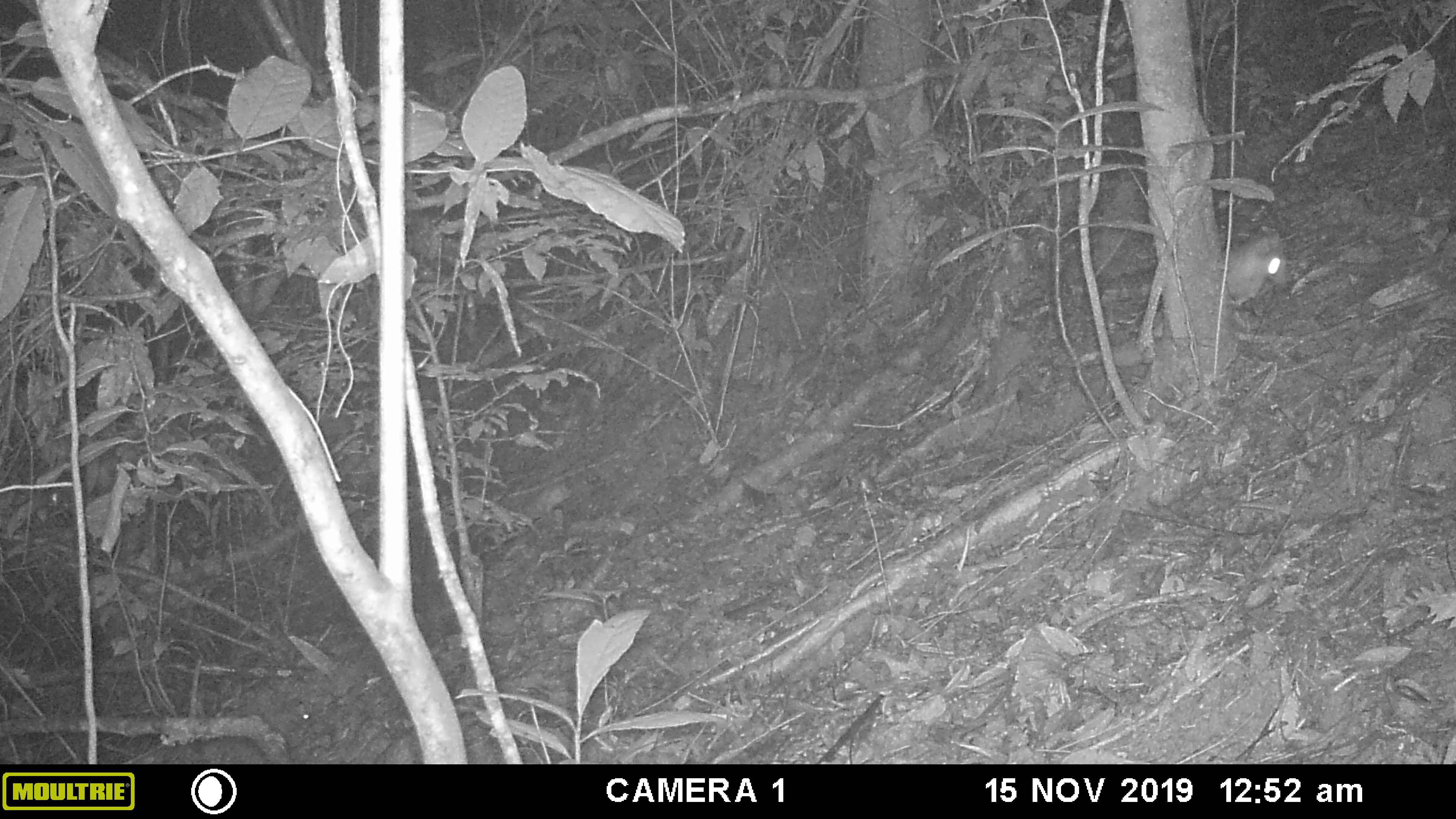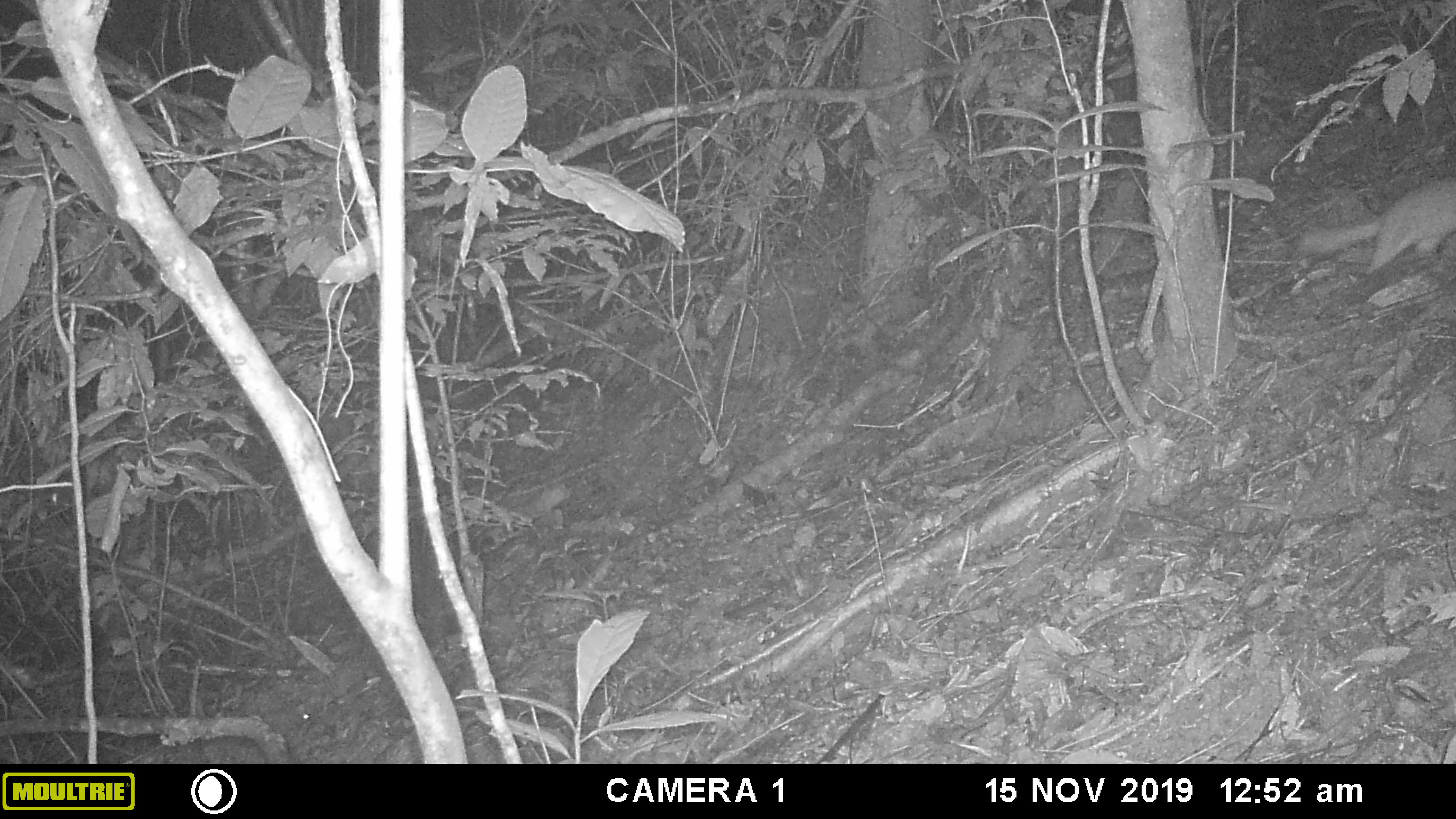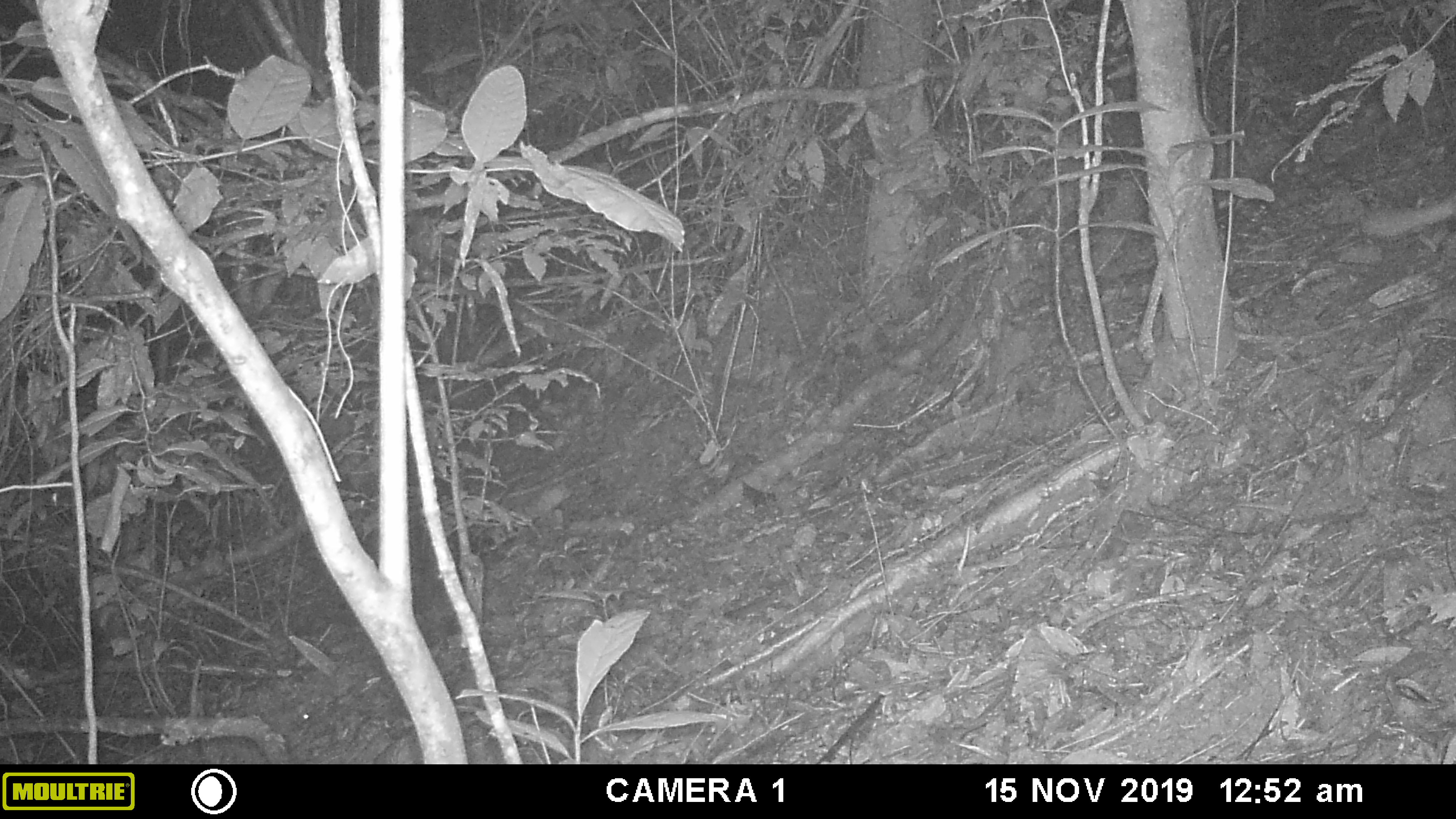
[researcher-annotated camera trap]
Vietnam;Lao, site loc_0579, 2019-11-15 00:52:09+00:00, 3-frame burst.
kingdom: Animalia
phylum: Chordata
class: Mammalia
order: Carnivora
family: Mustelidae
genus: Melogale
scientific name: Melogale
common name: ferret badger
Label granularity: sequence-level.